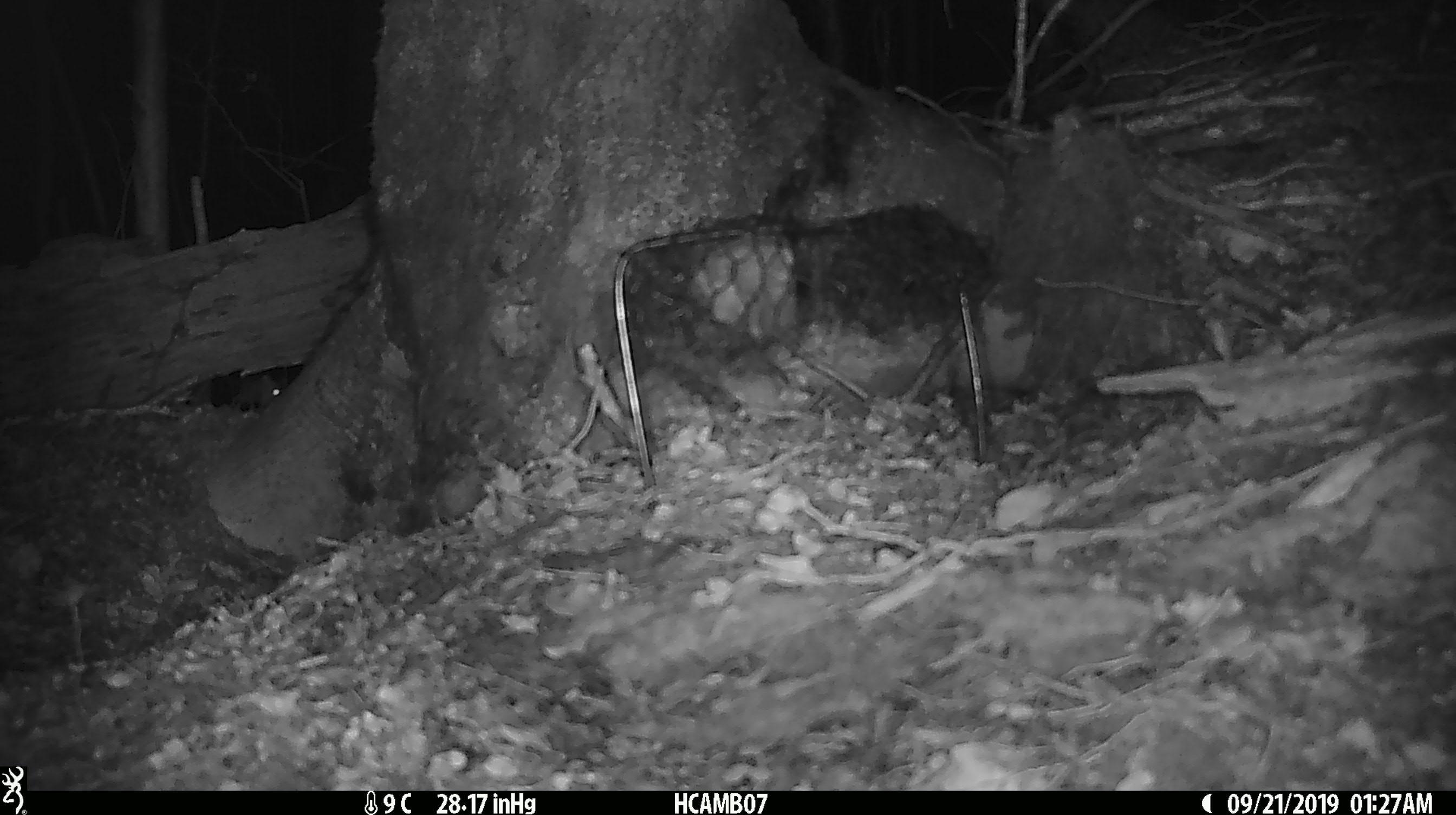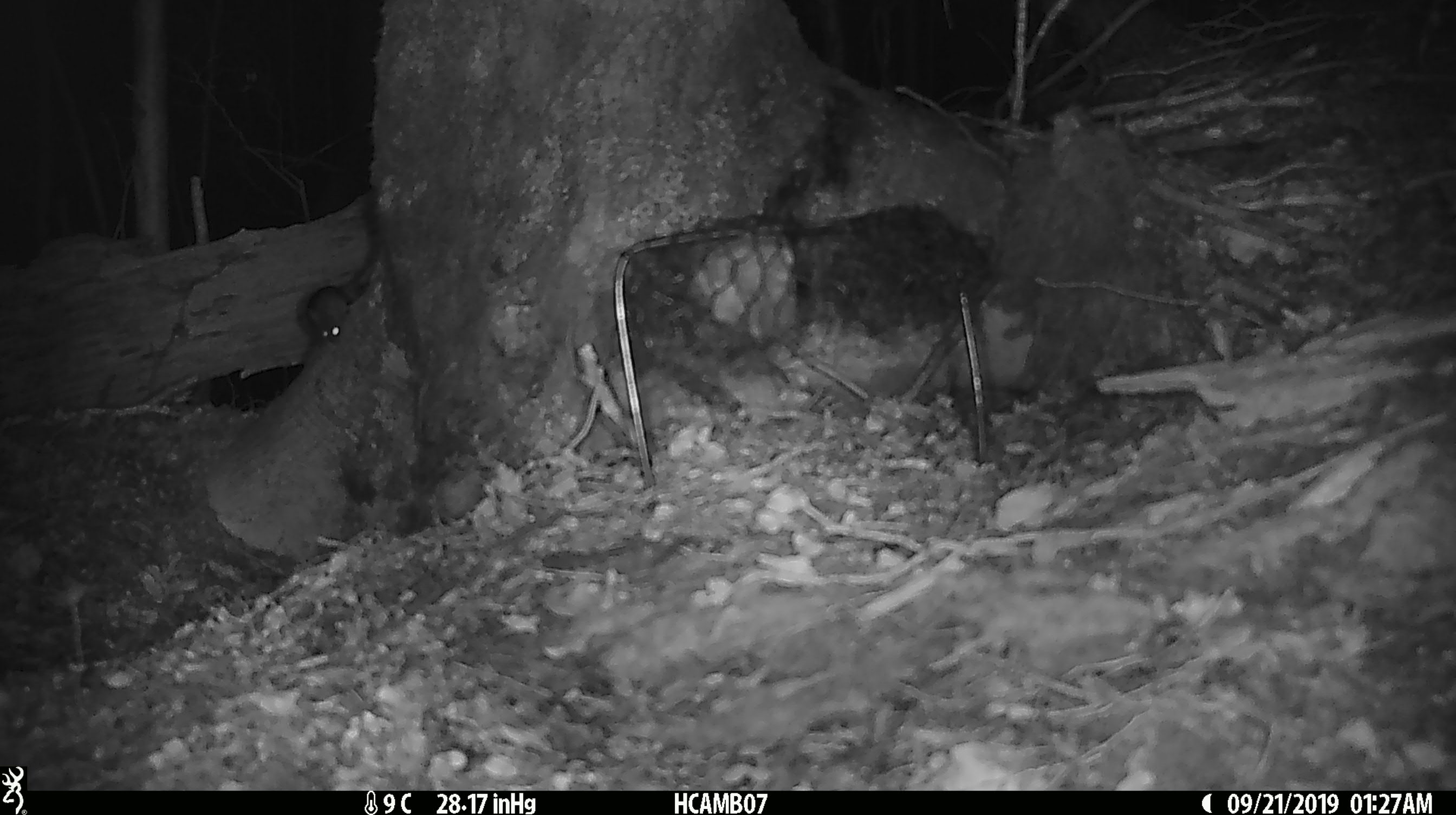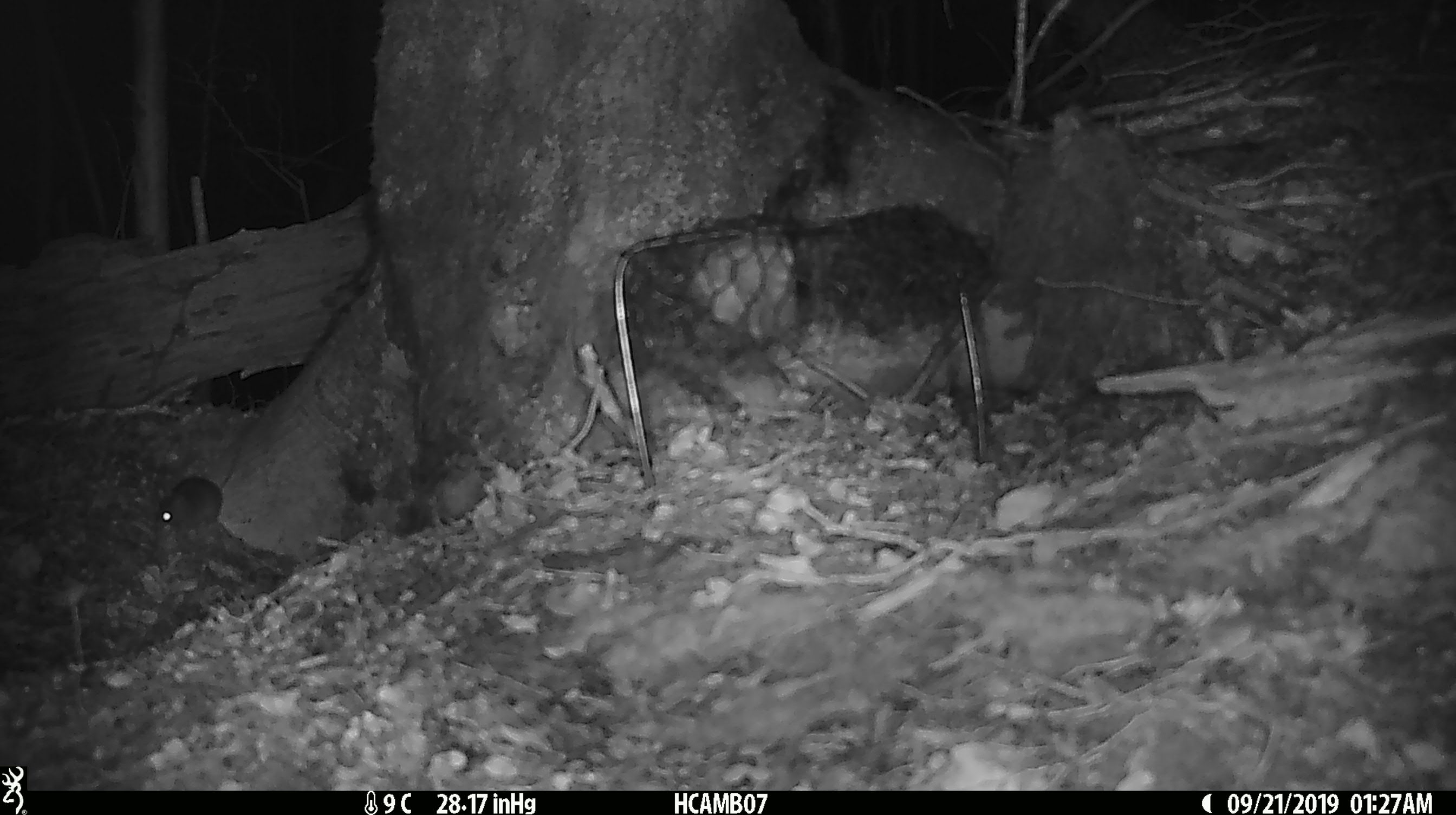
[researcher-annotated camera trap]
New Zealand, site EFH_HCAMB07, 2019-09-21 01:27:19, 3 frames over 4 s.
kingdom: Animalia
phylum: Chordata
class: Mammalia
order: Rodentia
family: Muridae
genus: Mus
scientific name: Mus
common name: mouse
Mouse (Mus).